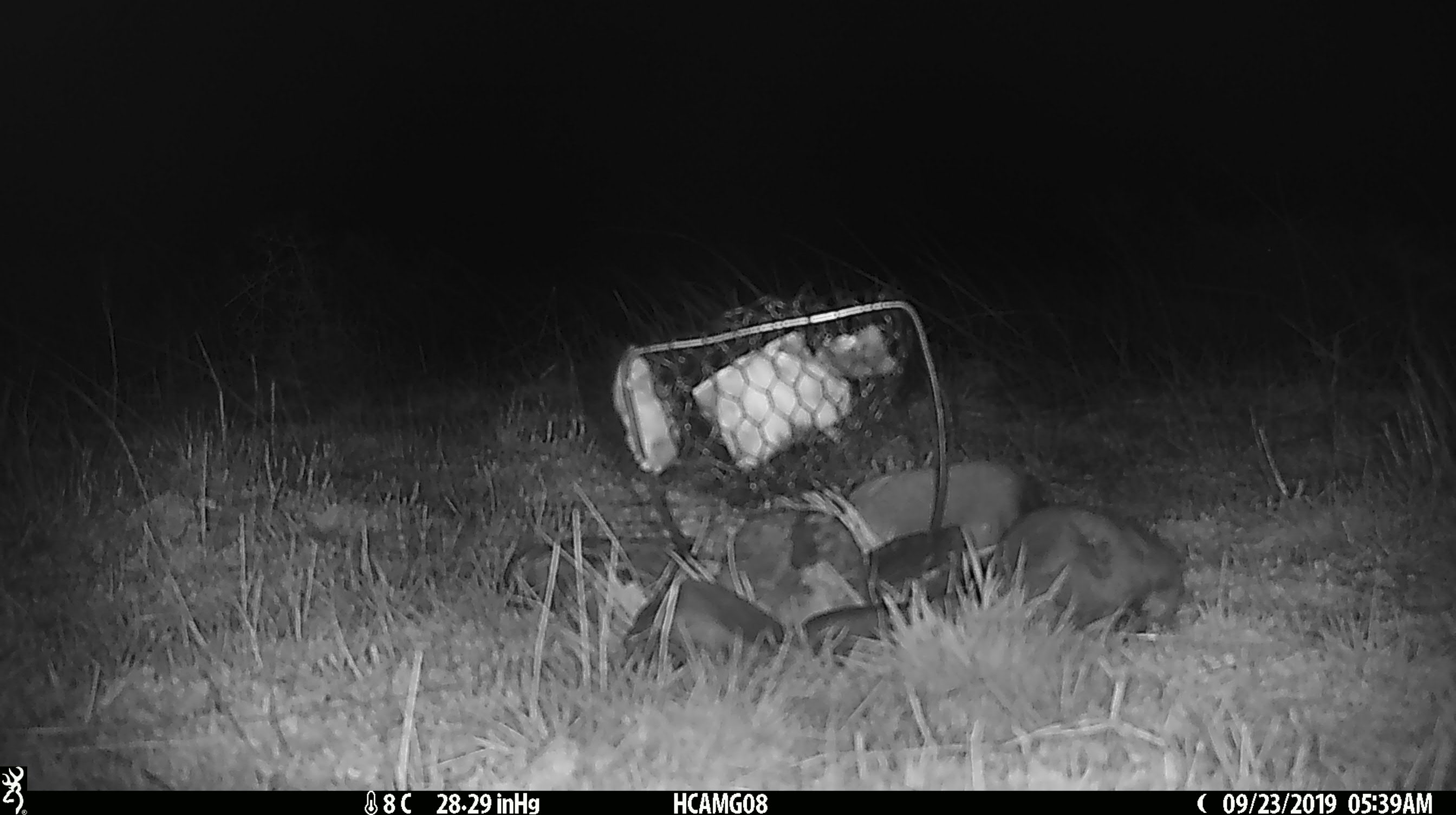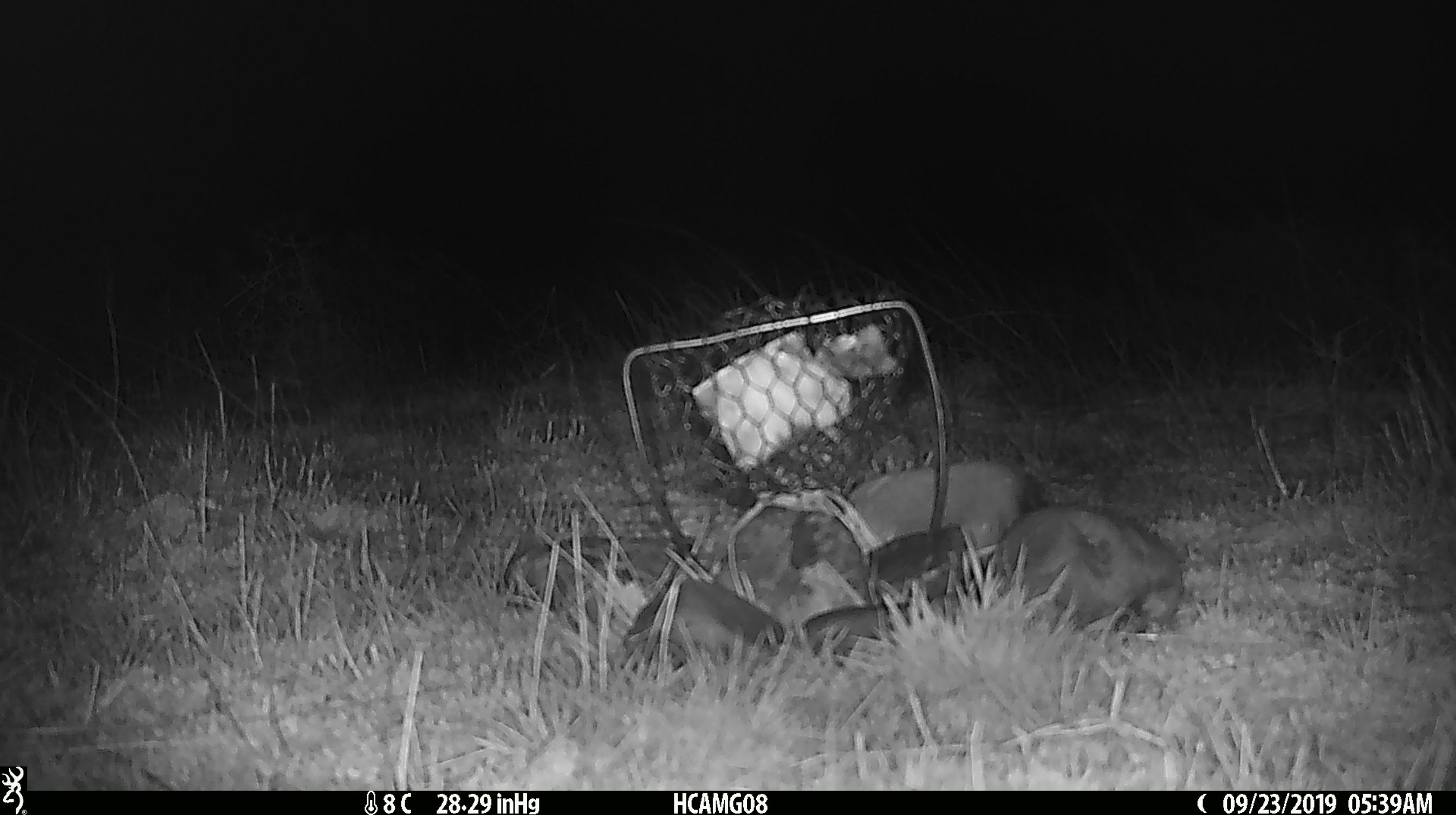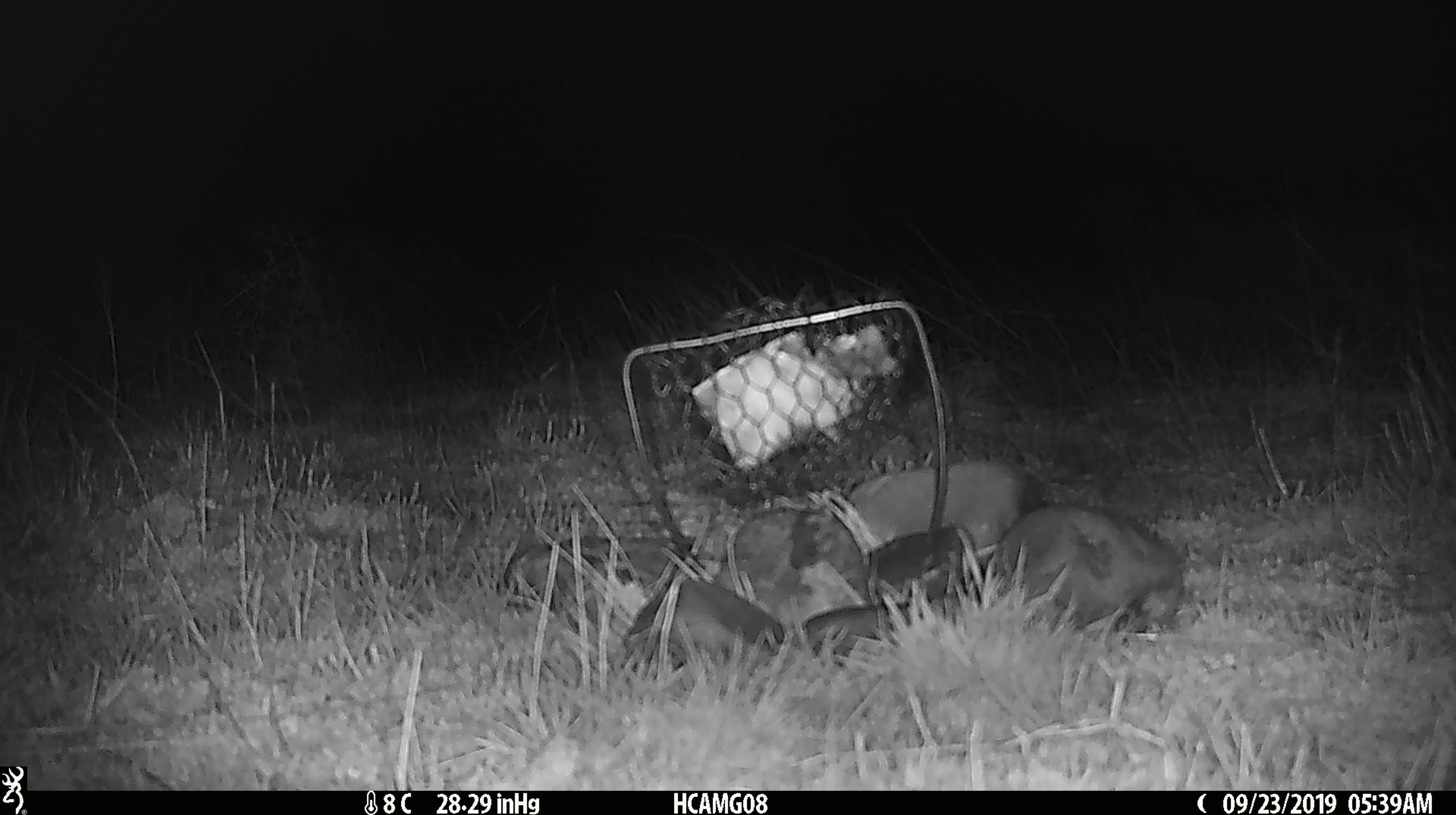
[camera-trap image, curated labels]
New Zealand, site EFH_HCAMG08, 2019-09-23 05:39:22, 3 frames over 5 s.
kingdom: Animalia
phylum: Chordata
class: Mammalia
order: Rodentia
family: Muridae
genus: Mus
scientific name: Mus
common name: mouse